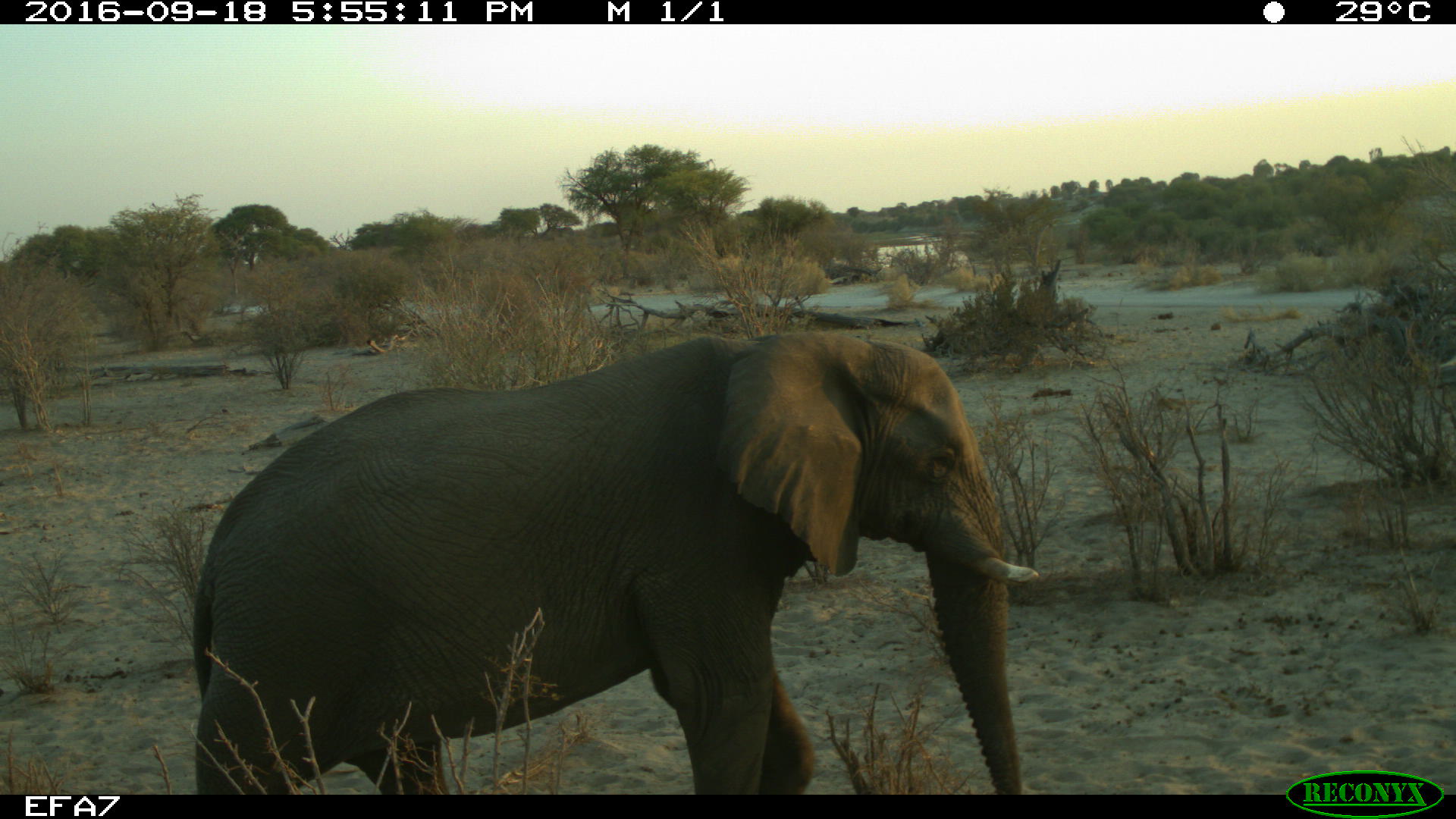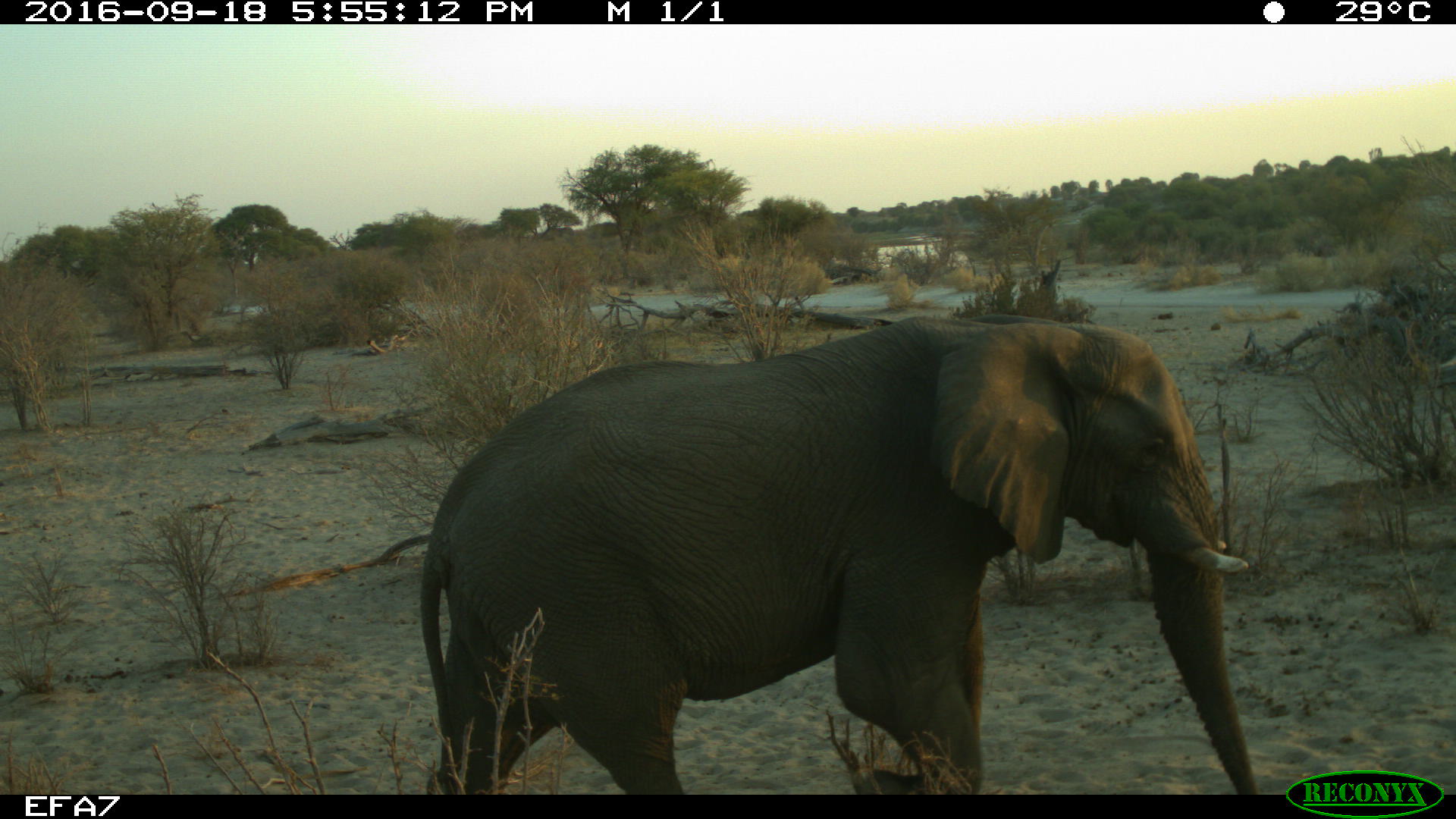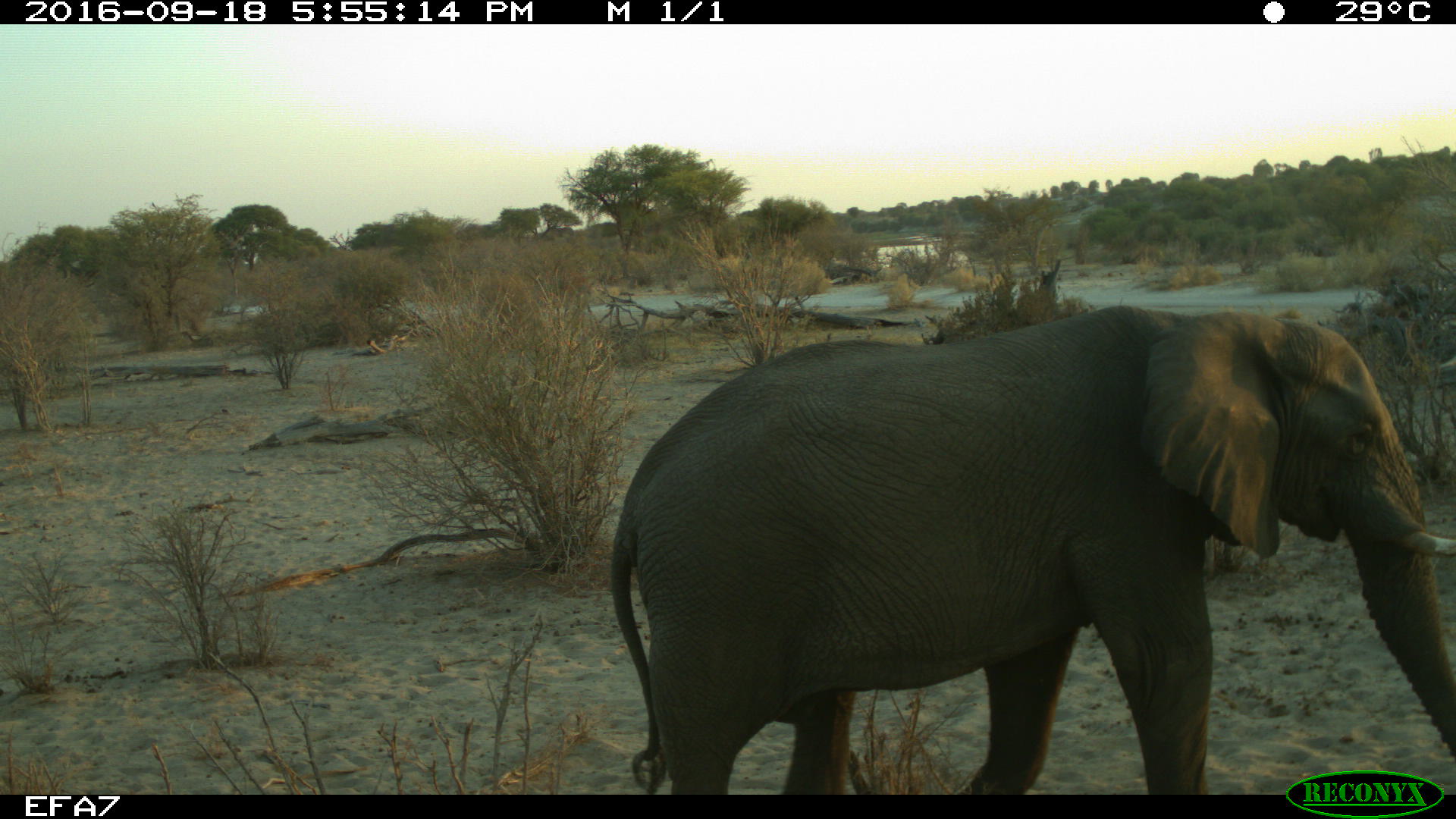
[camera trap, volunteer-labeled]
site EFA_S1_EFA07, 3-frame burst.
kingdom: Animalia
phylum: Chordata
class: Mammalia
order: Proboscidea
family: Elephantidae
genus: Loxodonta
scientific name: Loxodonta africana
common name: african bush elephant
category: elephant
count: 2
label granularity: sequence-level